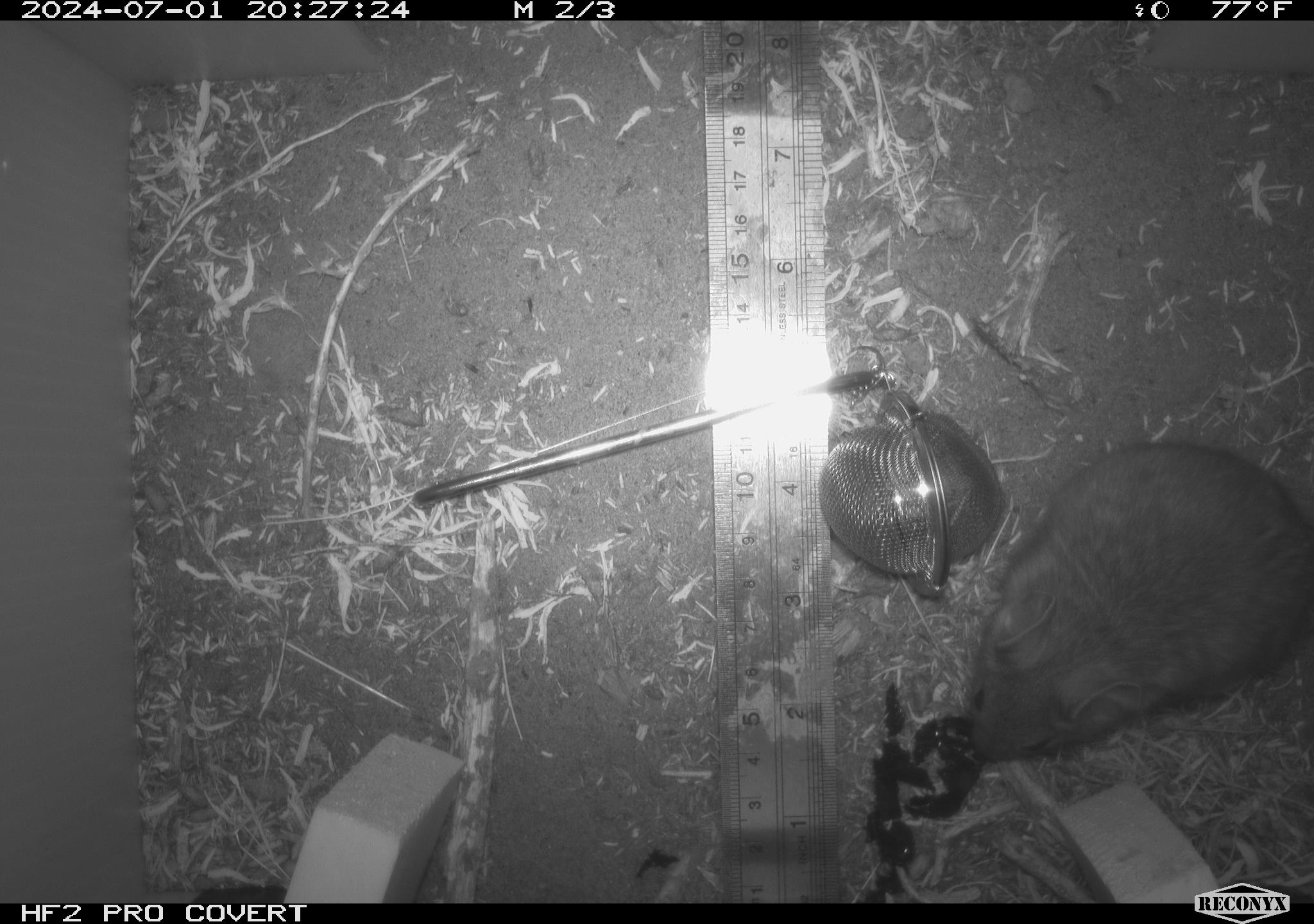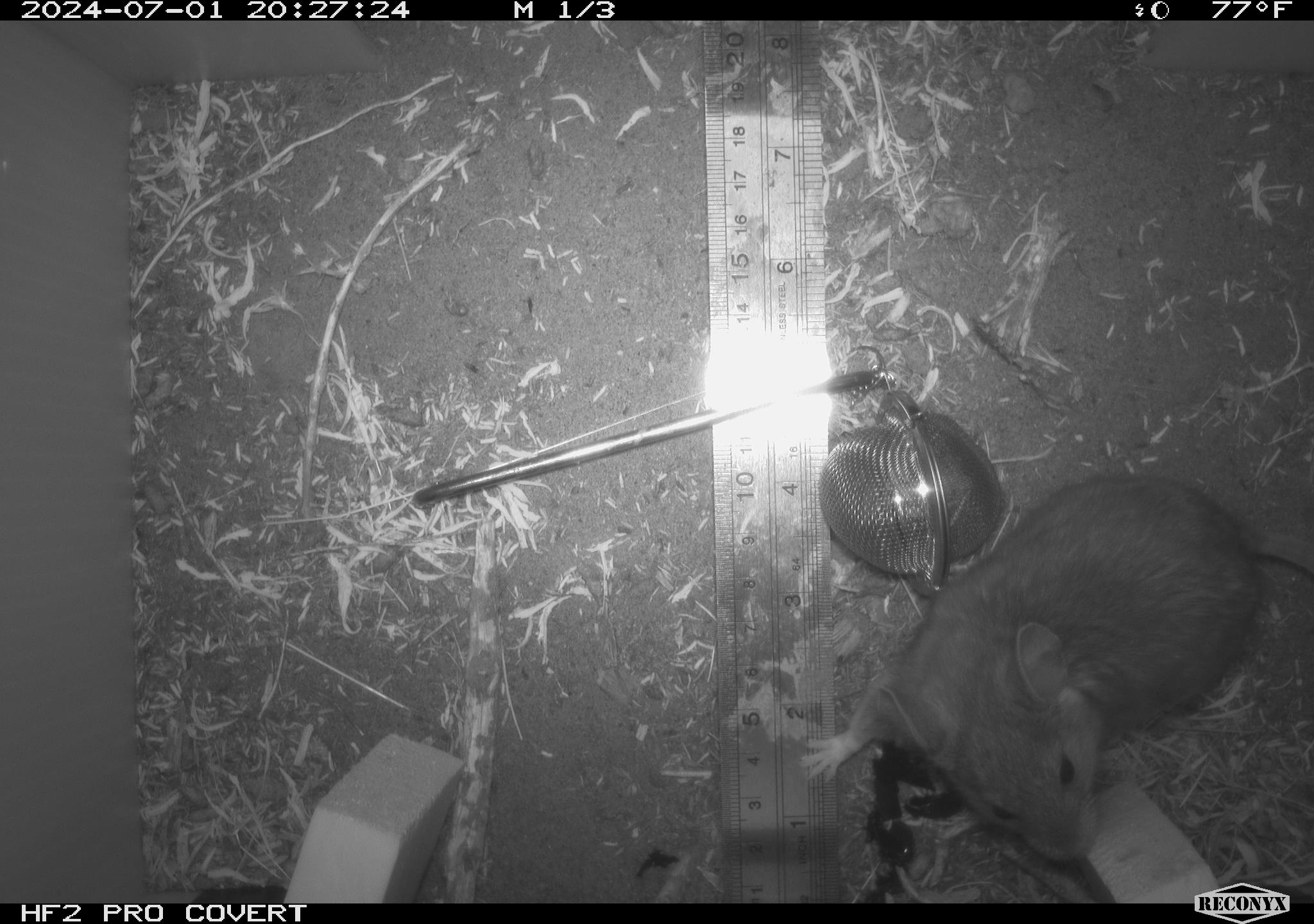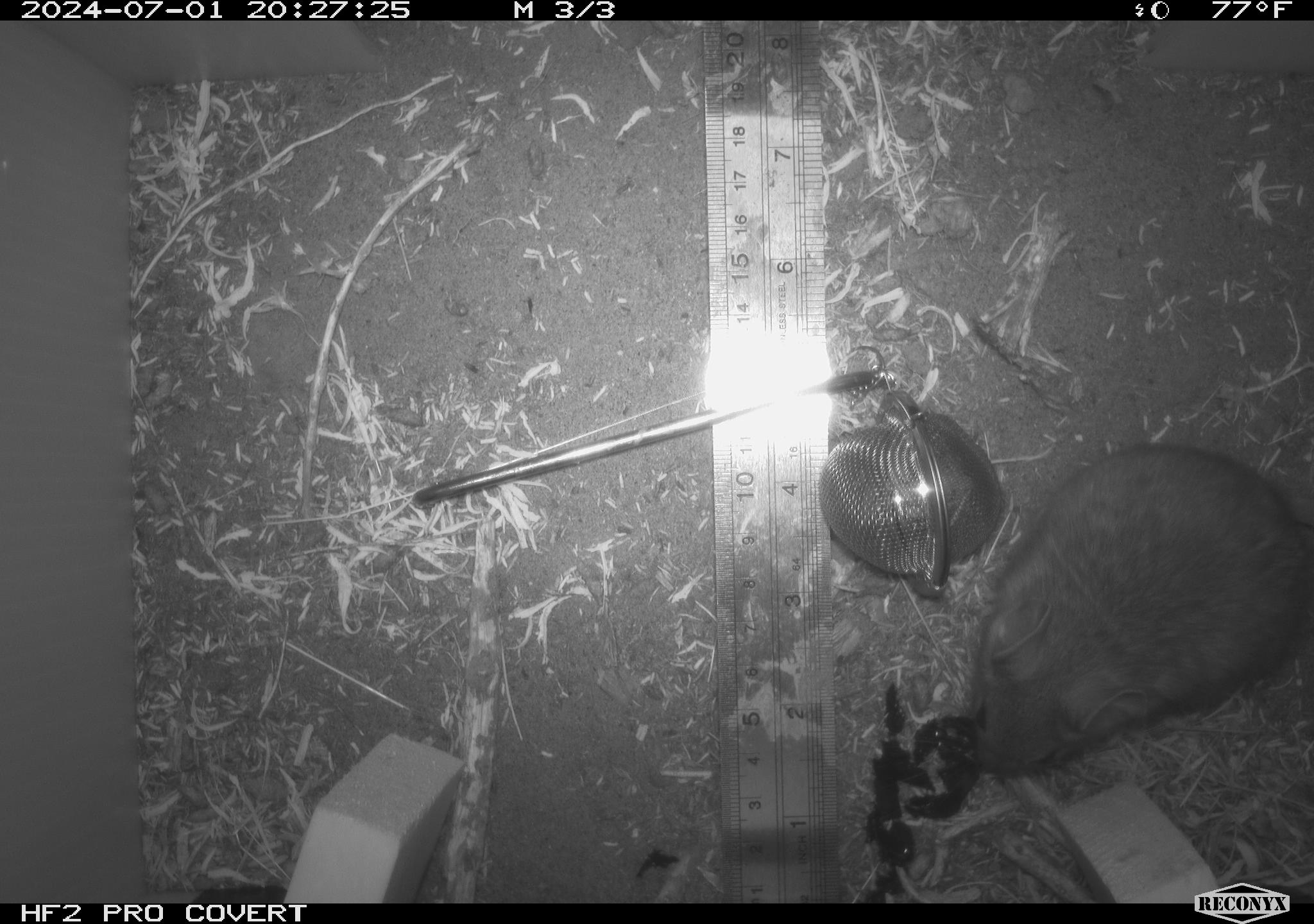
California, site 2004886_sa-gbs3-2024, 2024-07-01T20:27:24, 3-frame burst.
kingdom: Animalia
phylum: Chordata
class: Mammalia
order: Rodentia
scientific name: Rodentia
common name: woodrat or rat or mouse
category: woodrat or rat or mouse species